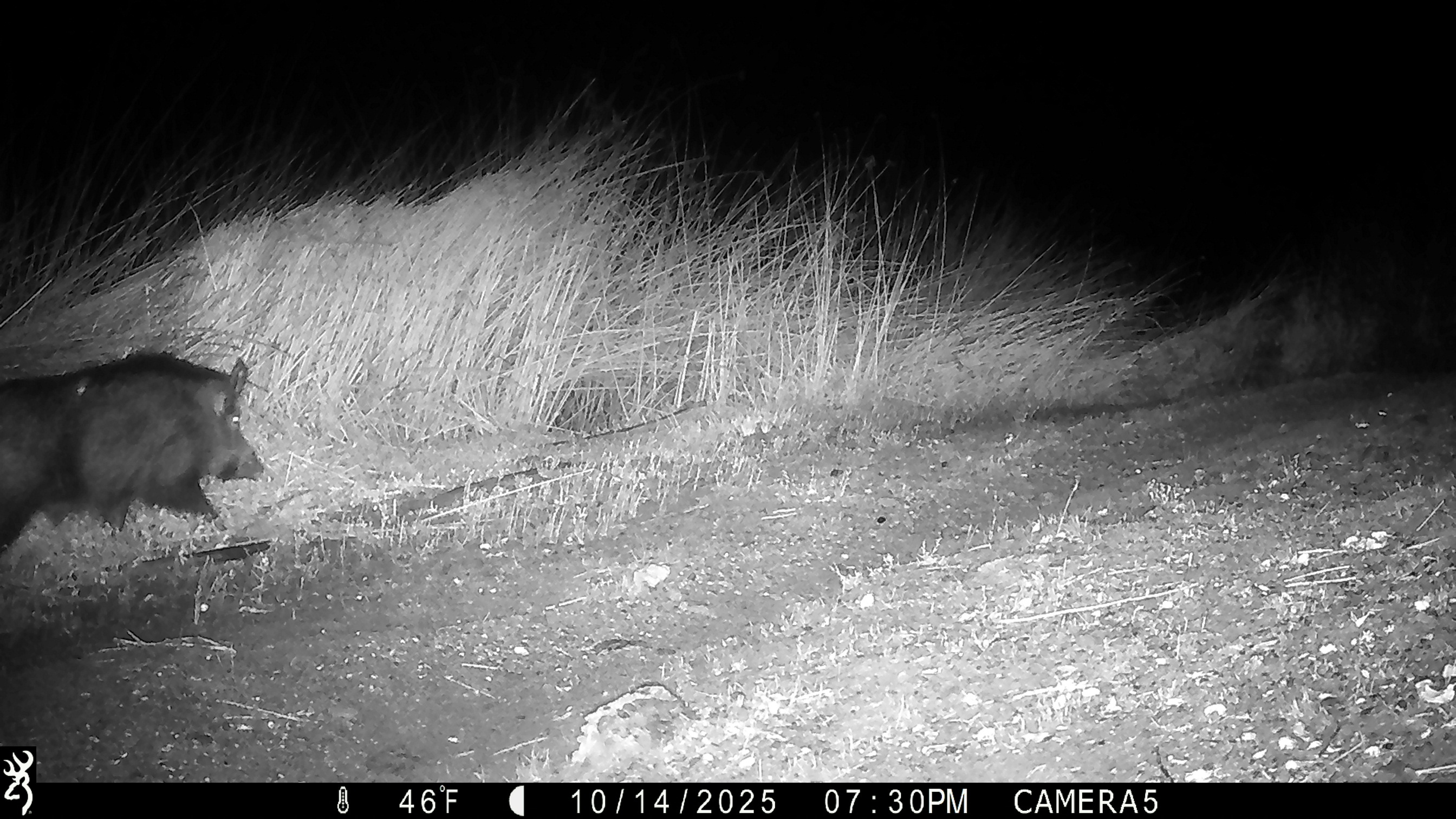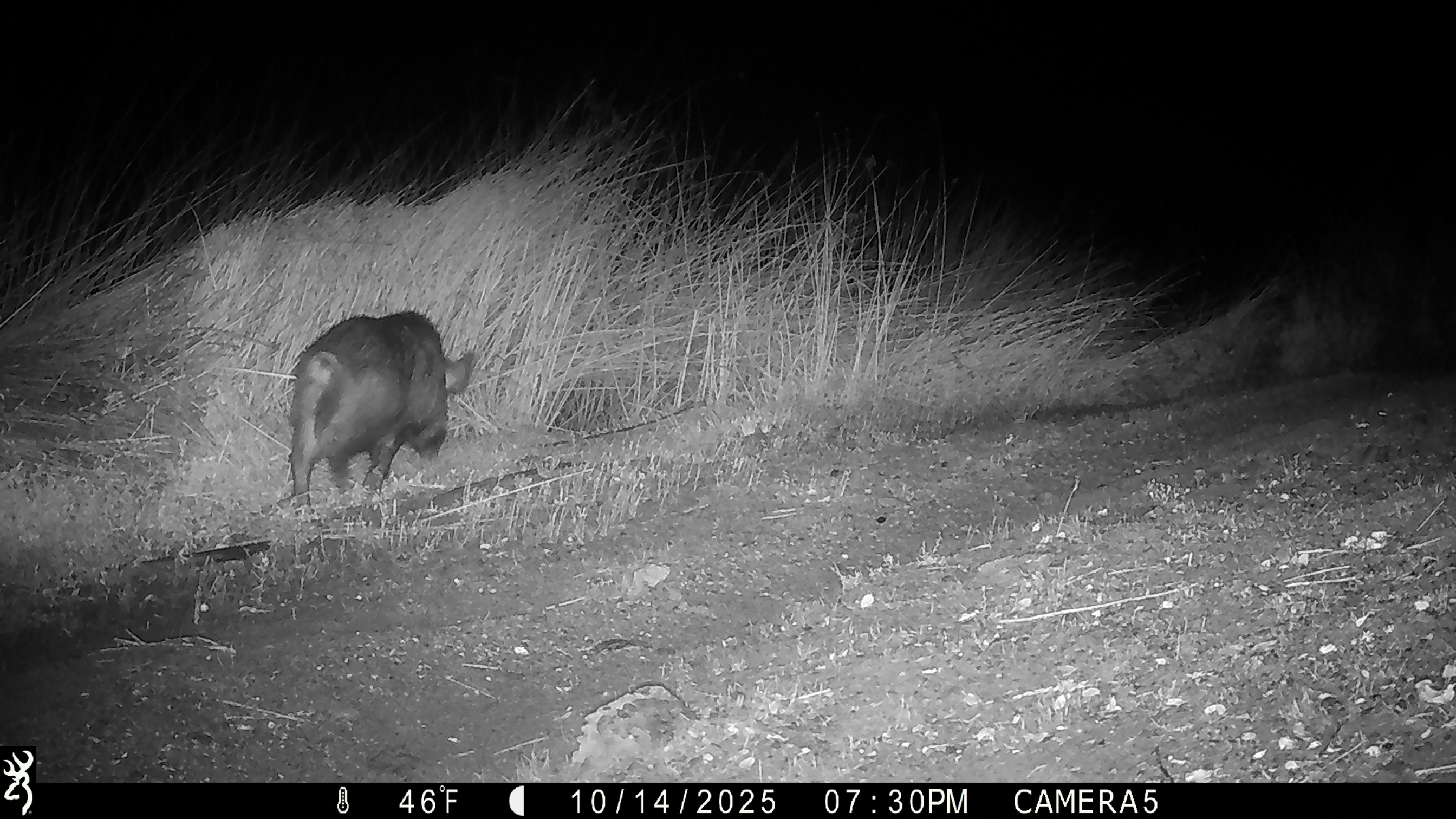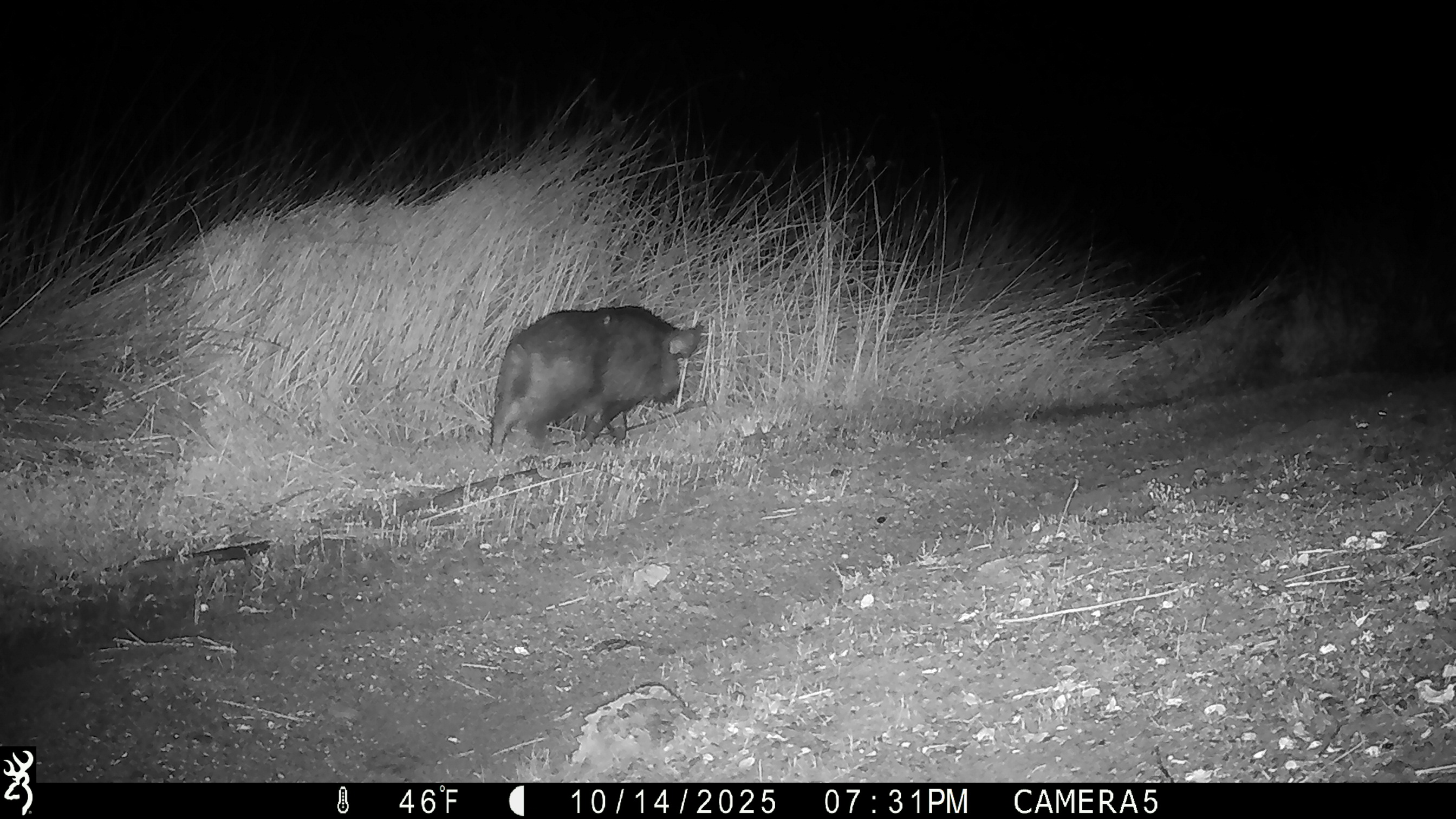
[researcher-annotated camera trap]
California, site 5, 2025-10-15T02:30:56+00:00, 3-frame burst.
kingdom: Animalia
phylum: Chordata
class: Mammalia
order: Artiodactyla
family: Suidae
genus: Sus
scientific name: Sus scrofa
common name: wild boar